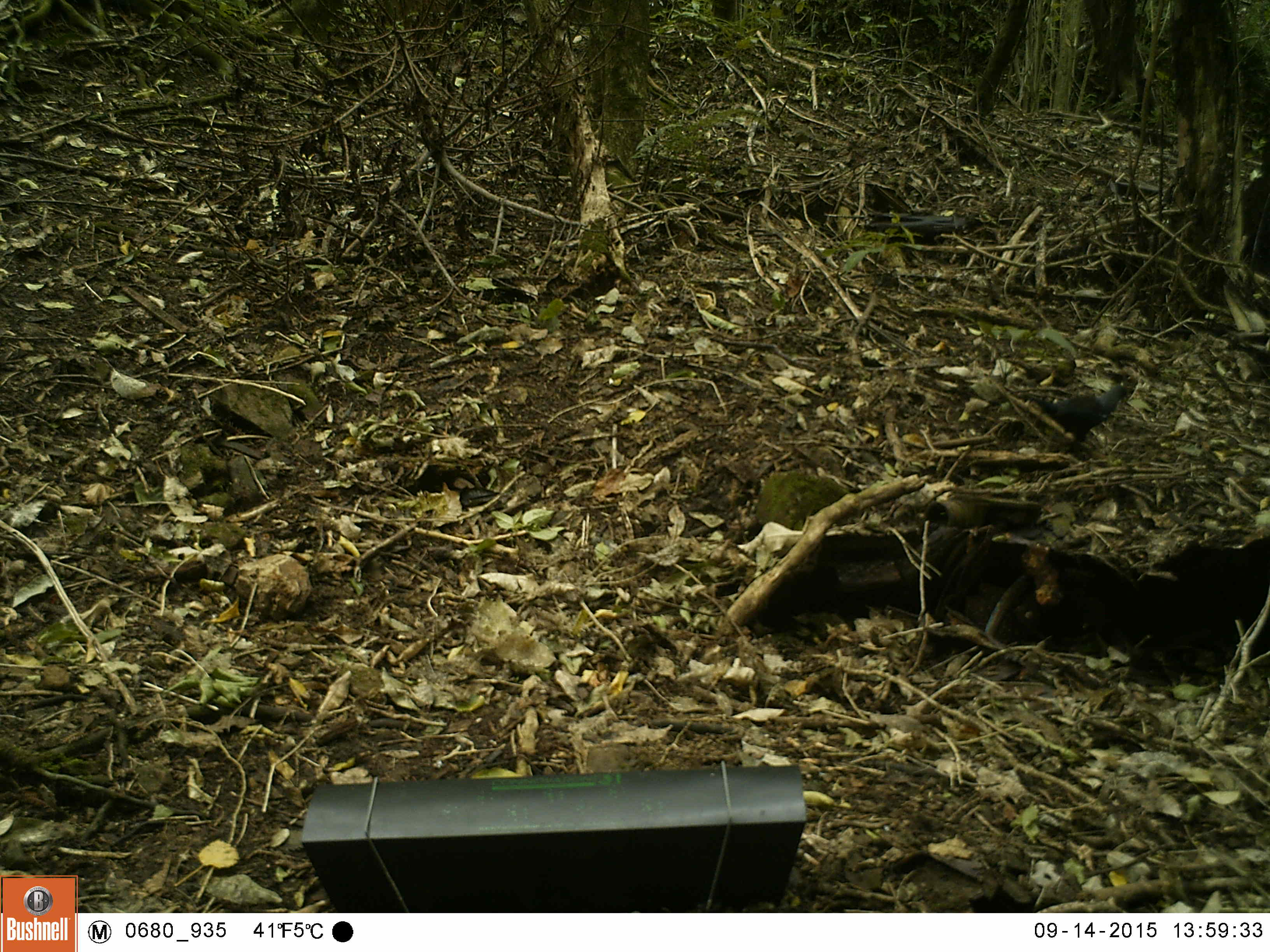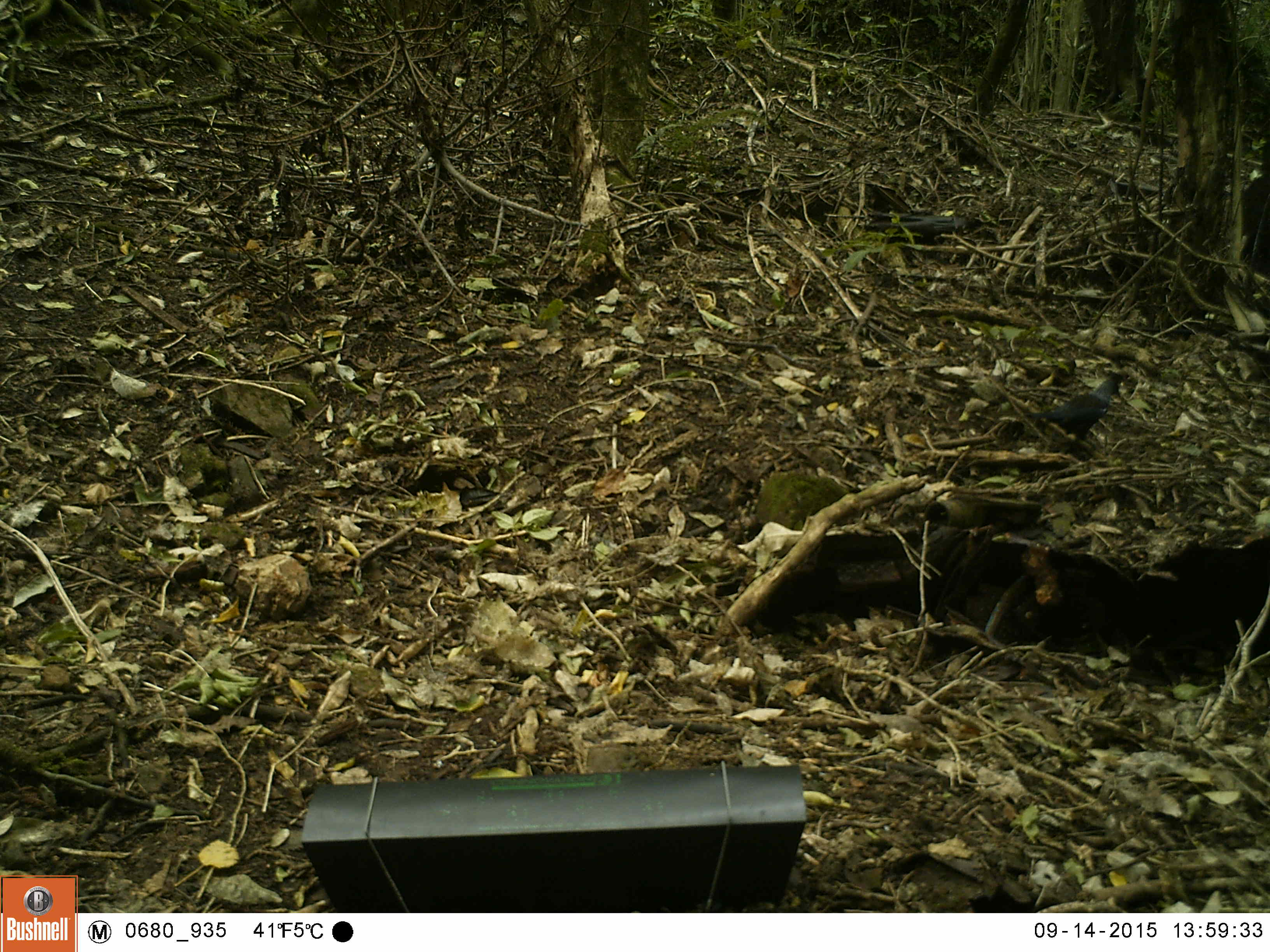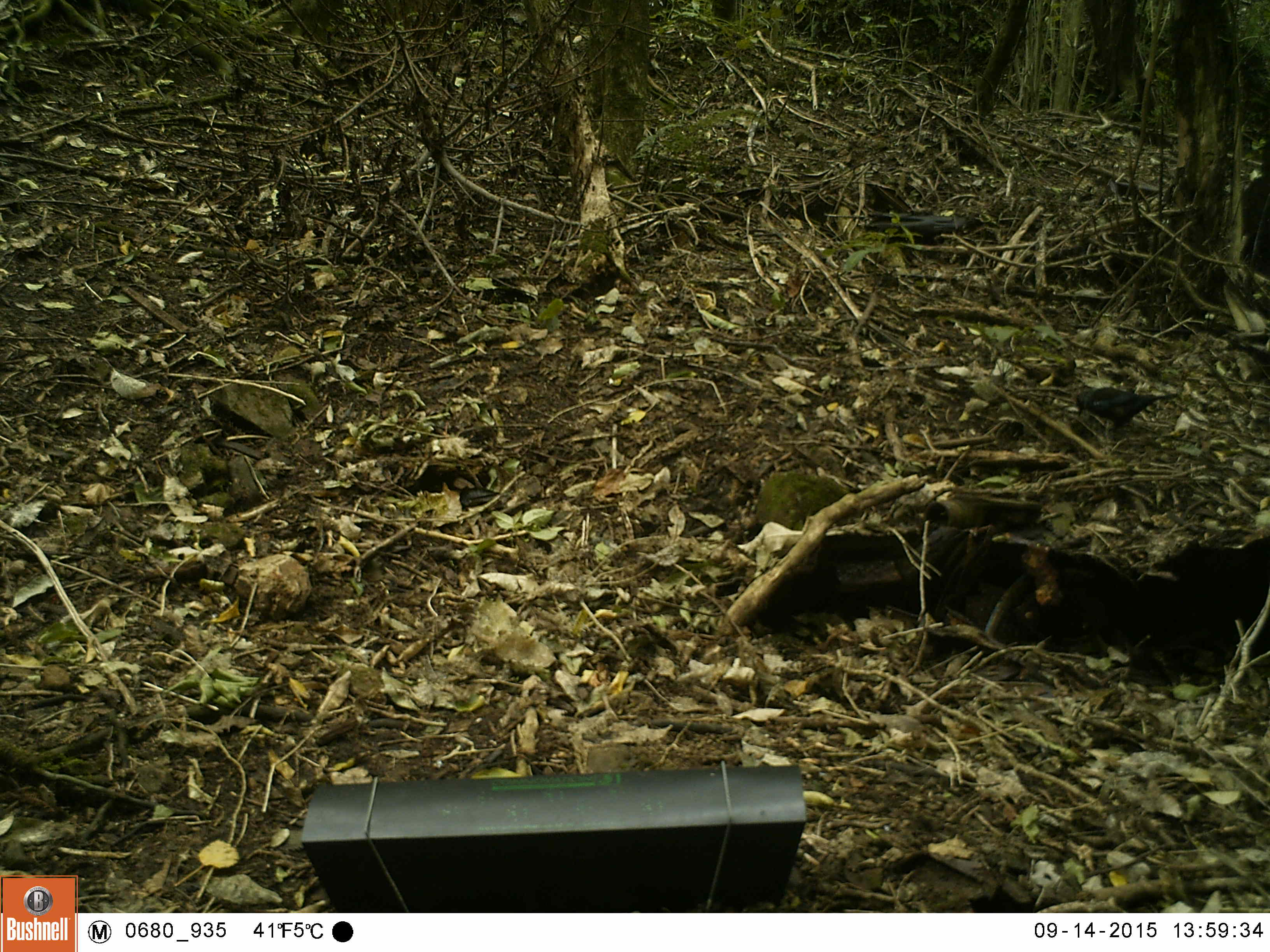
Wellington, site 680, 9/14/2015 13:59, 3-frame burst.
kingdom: Animalia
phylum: Chordata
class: Aves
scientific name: Aves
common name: bird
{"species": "bird (Aves)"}